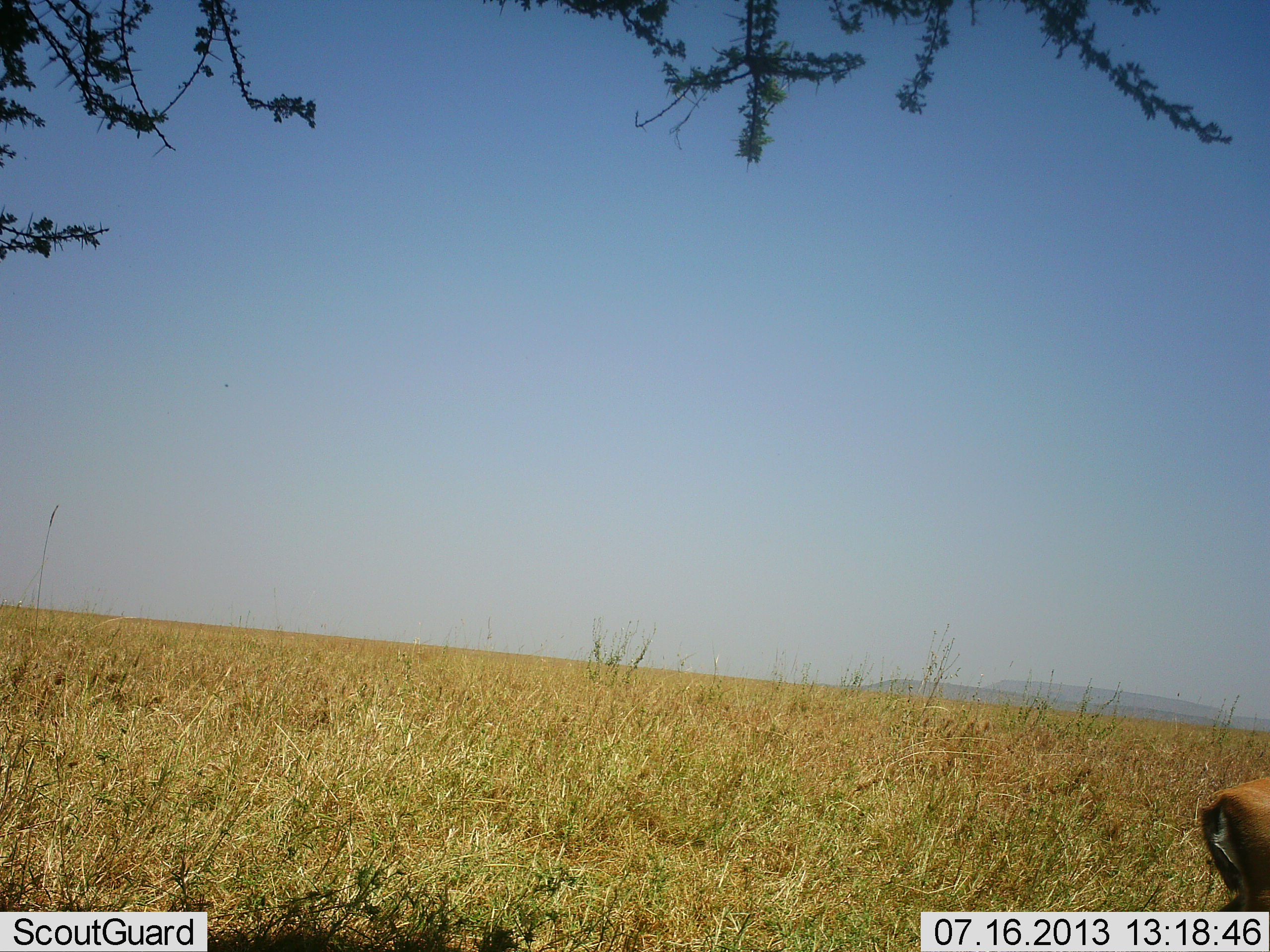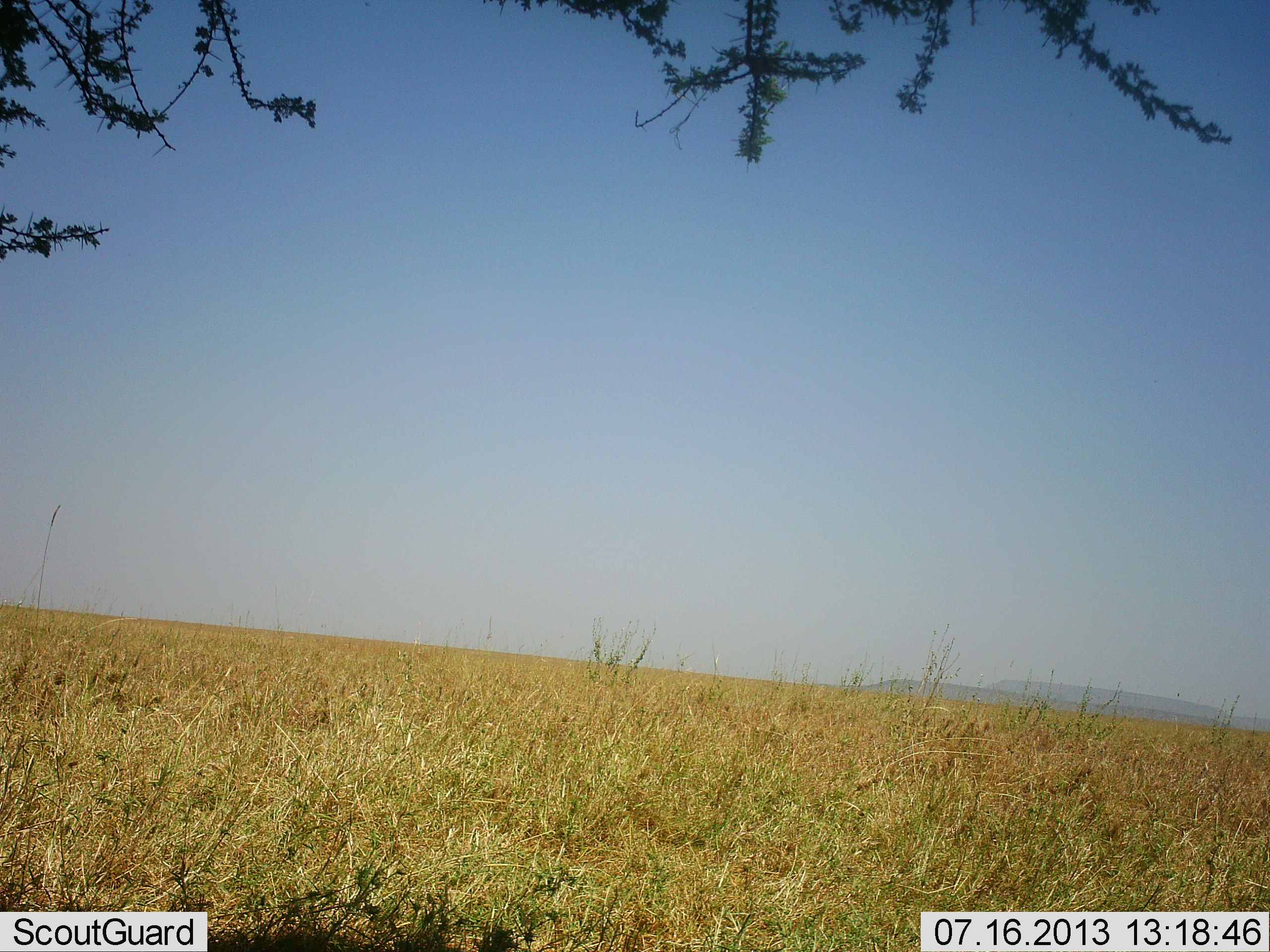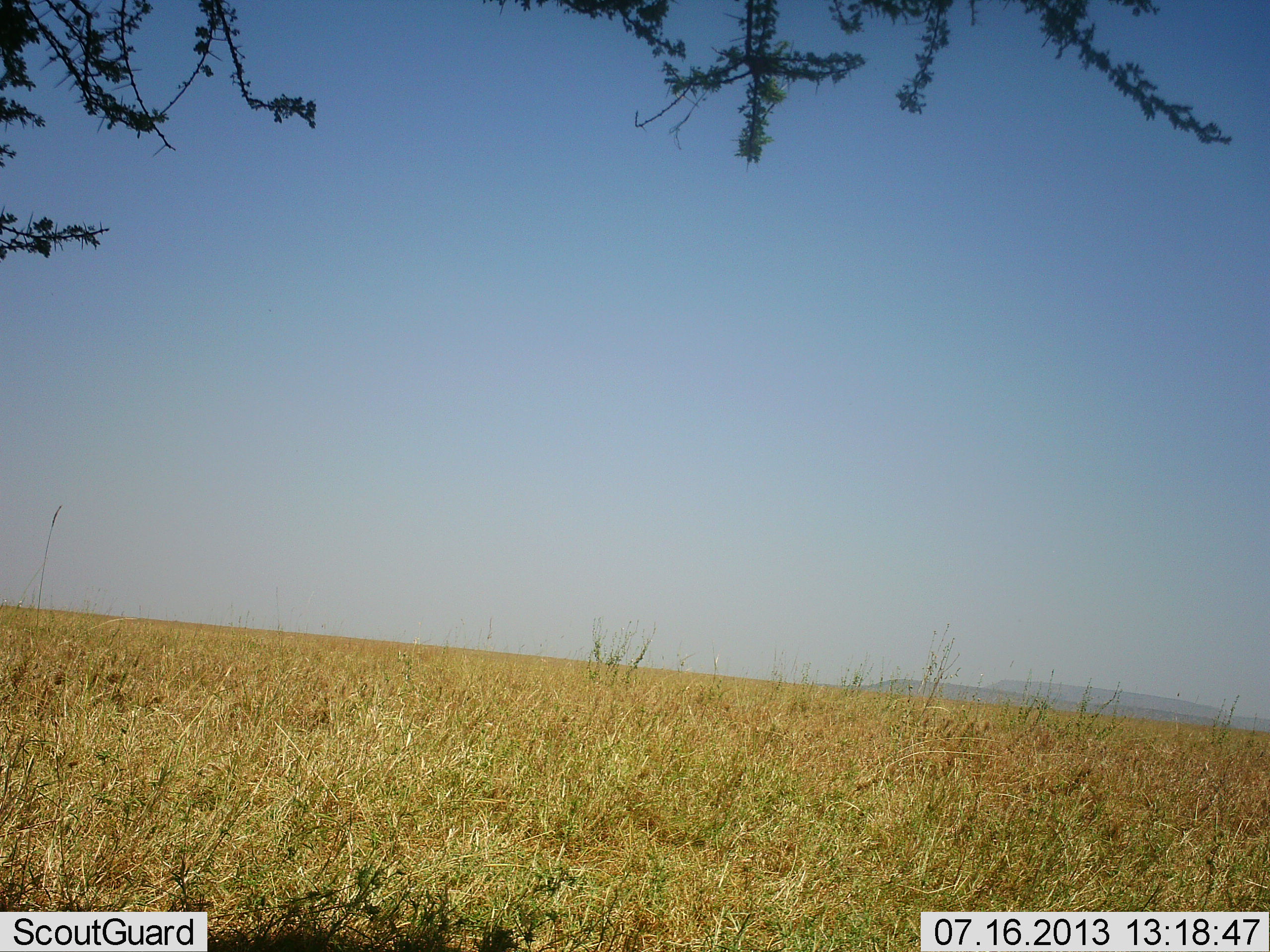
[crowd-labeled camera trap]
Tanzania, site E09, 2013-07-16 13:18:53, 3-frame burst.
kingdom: Animalia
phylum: Chordata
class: Mammalia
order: Artiodactyla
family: Bovidae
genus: Eudorcas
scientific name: Eudorcas thomsonii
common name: thomson's gazelle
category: gazellethomsons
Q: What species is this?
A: Gazellethomsons (thomson's gazelle) (Eudorcas thomsonii).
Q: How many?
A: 1.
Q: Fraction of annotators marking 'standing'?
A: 14%.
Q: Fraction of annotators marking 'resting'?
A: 0%.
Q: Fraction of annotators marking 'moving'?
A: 86%.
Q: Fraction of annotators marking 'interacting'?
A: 0%.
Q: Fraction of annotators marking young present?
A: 0%.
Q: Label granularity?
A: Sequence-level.